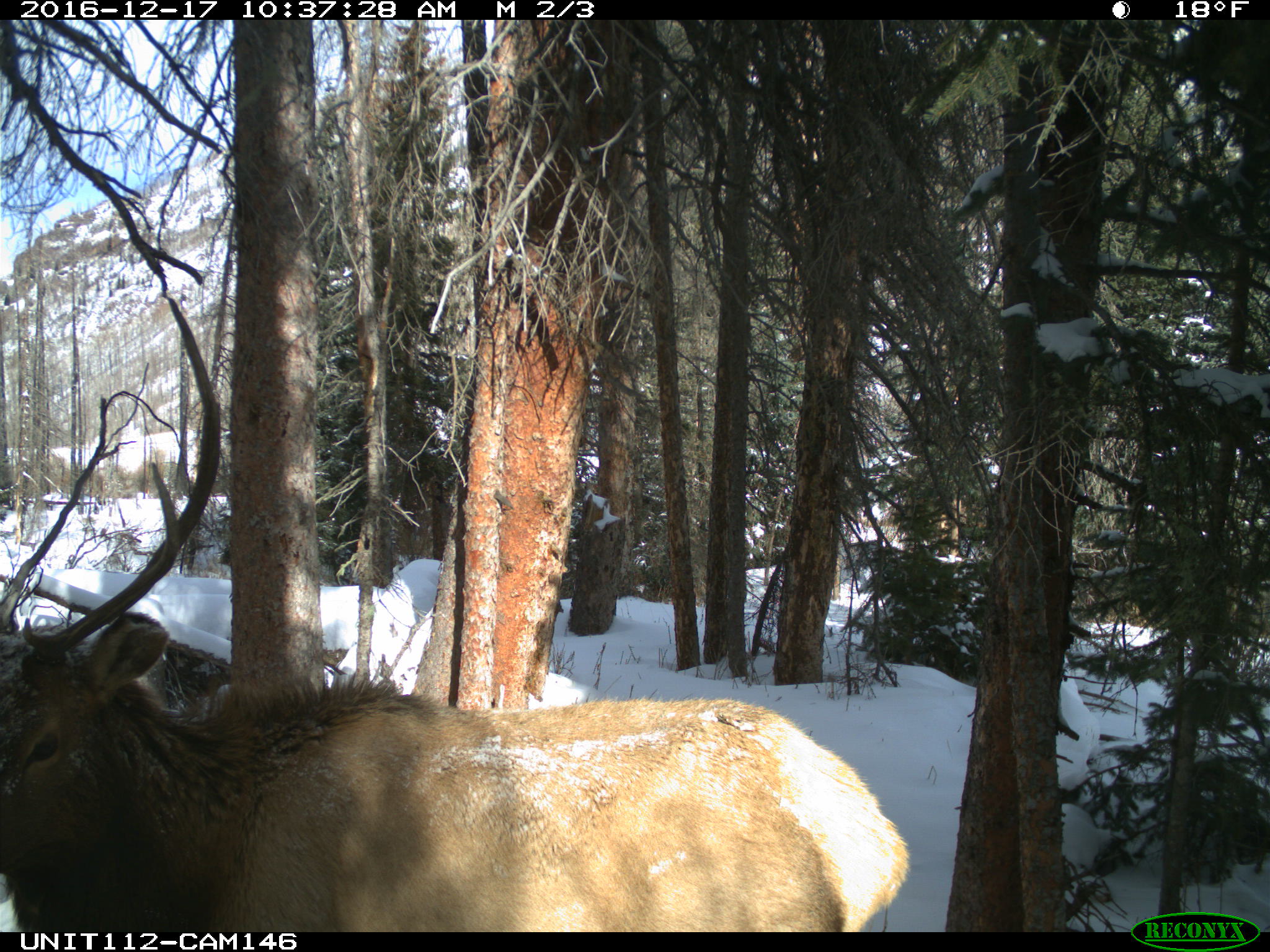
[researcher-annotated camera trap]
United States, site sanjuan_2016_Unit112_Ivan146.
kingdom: Animalia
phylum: Chordata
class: Mammalia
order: Artiodactyla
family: Cervidae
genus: Cervus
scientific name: Cervus elaphus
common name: red deer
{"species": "Cervus elaphus (red deer)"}